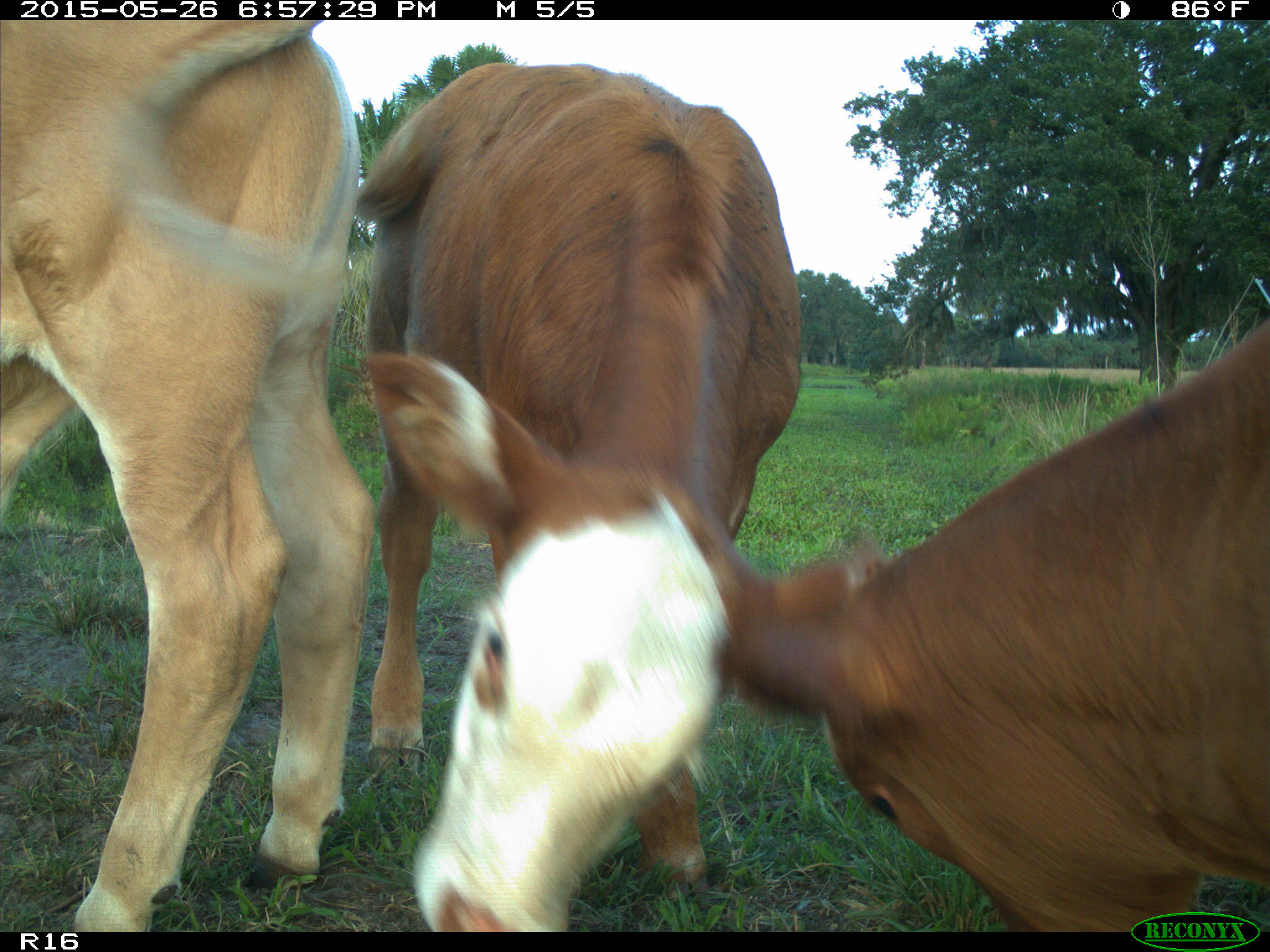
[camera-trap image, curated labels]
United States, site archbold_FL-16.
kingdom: Animalia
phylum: Chordata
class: Mammalia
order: Artiodactyla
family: Bovidae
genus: Bos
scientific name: Bos taurus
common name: domestic cow